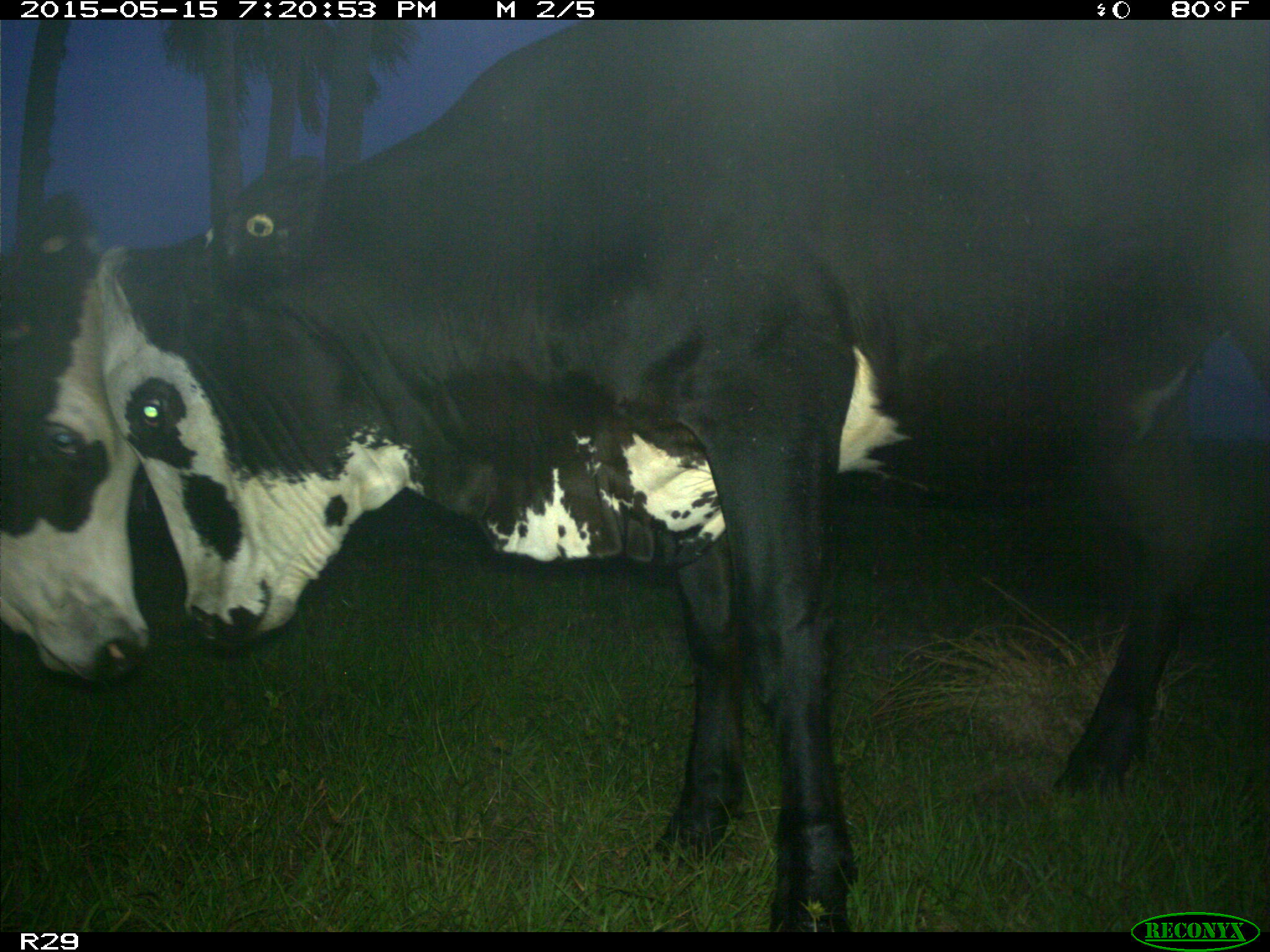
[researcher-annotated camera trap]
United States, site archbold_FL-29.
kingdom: Animalia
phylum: Chordata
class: Mammalia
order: Artiodactyla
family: Bovidae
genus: Bos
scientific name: Bos taurus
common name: domestic cow